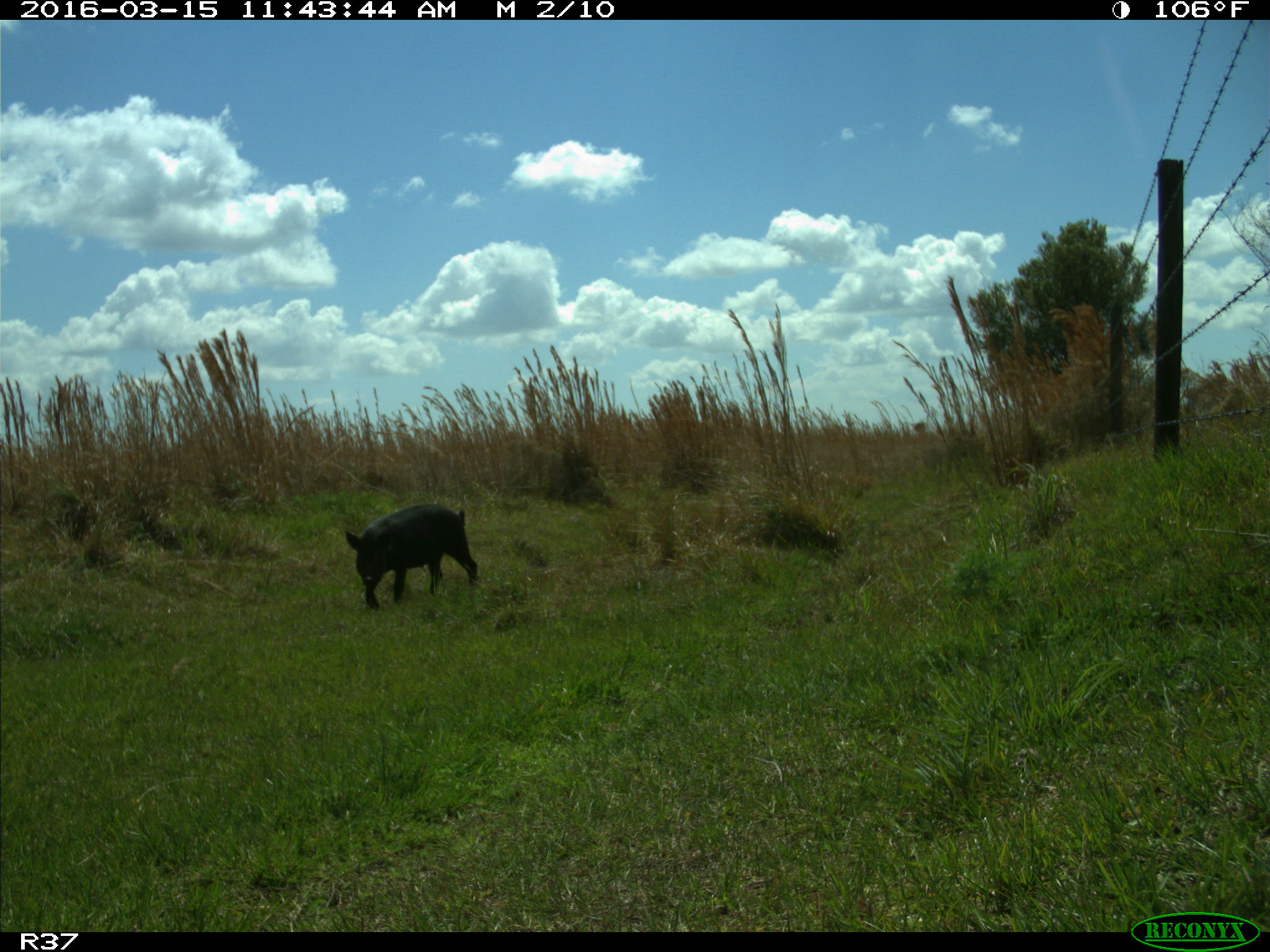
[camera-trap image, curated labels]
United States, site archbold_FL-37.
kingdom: Animalia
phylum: Chordata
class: Mammalia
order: Artiodactyla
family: Suidae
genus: Sus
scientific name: Sus scrofa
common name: wild boar